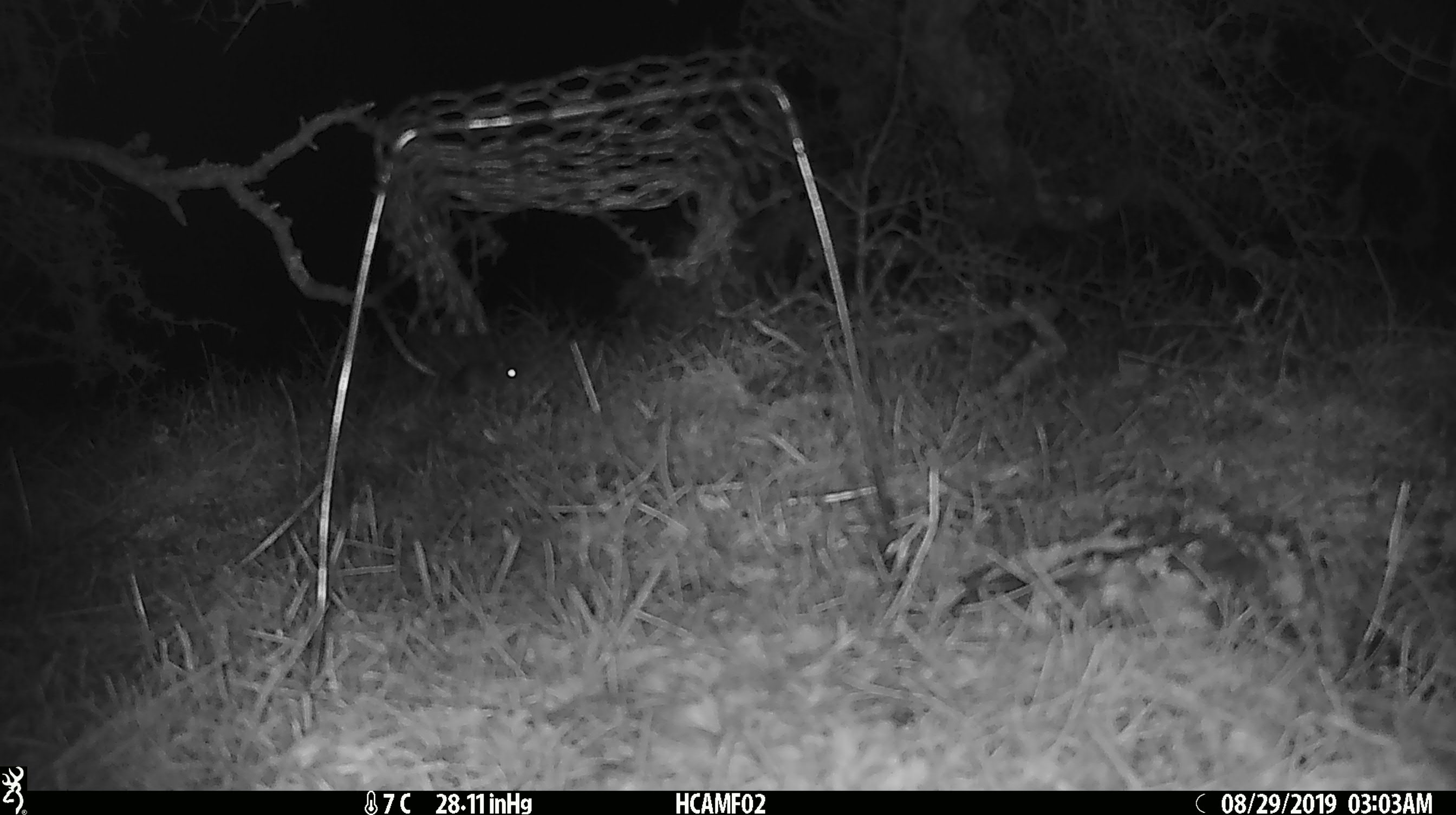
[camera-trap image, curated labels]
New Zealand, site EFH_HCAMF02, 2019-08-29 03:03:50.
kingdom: Animalia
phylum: Chordata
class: Mammalia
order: Rodentia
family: Muridae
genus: Mus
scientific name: Mus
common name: mouse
Mouse (Mus).